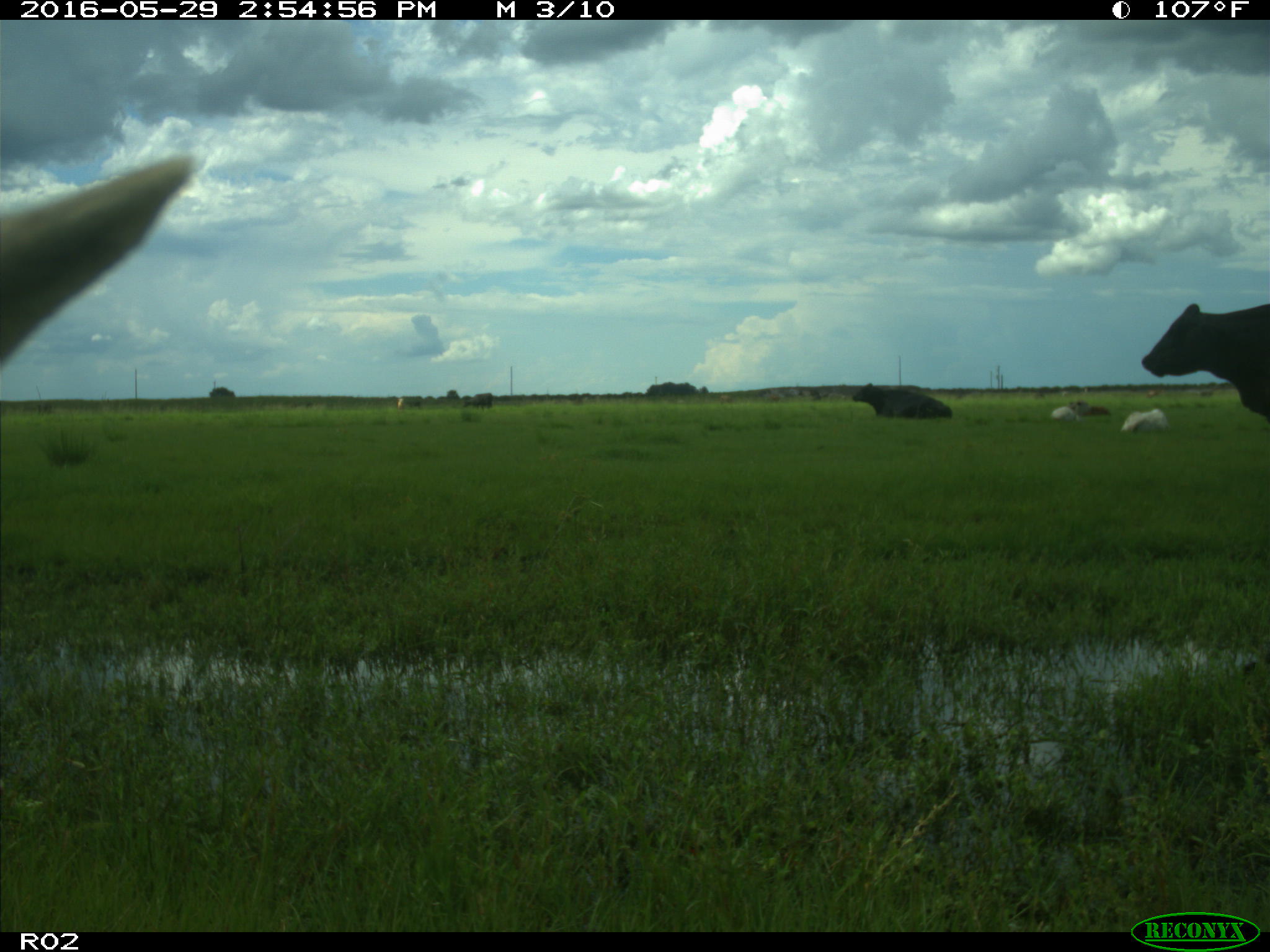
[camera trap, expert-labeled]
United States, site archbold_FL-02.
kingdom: Animalia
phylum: Chordata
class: Mammalia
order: Artiodactyla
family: Bovidae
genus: Bos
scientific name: Bos taurus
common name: domestic cow